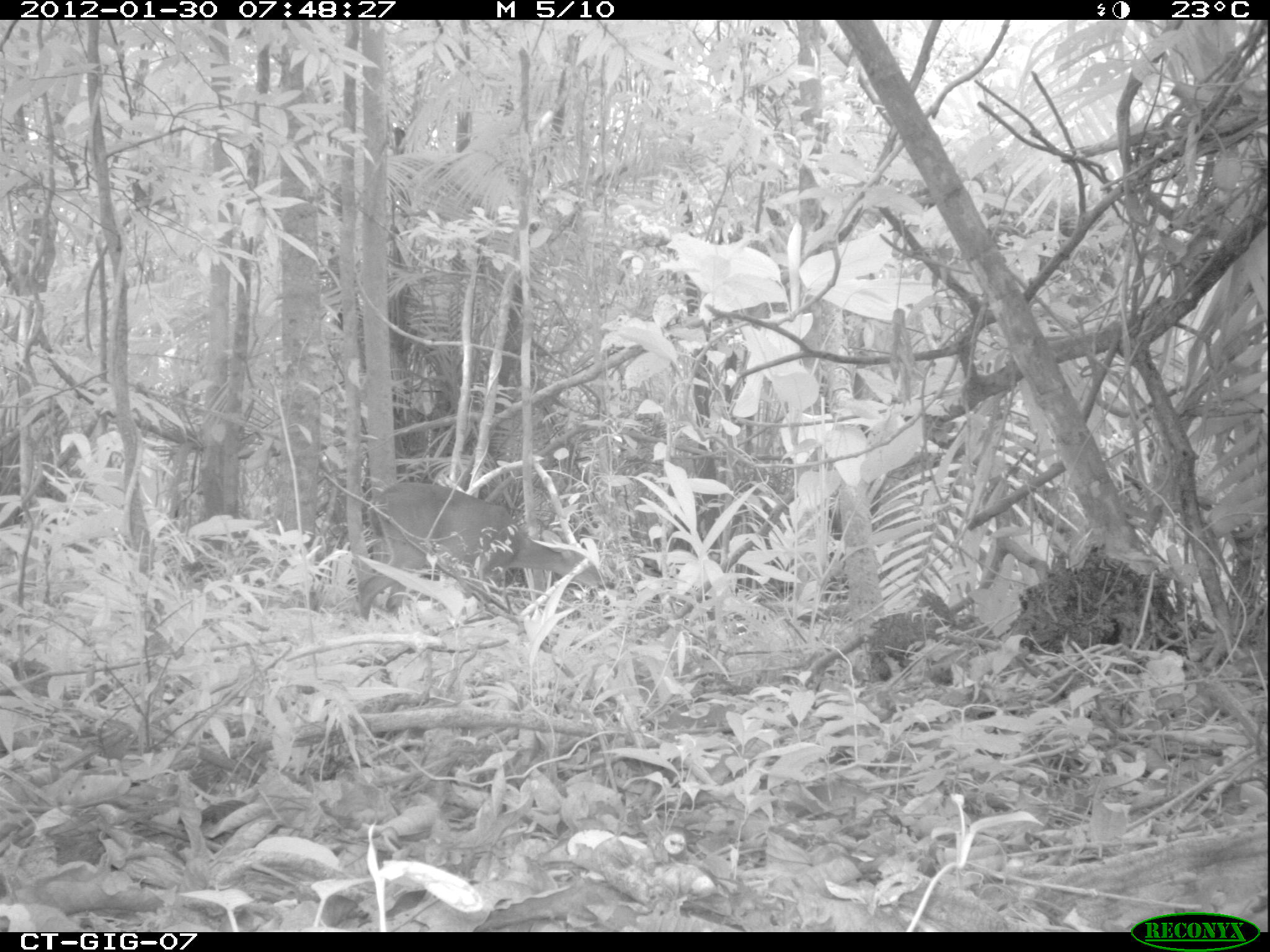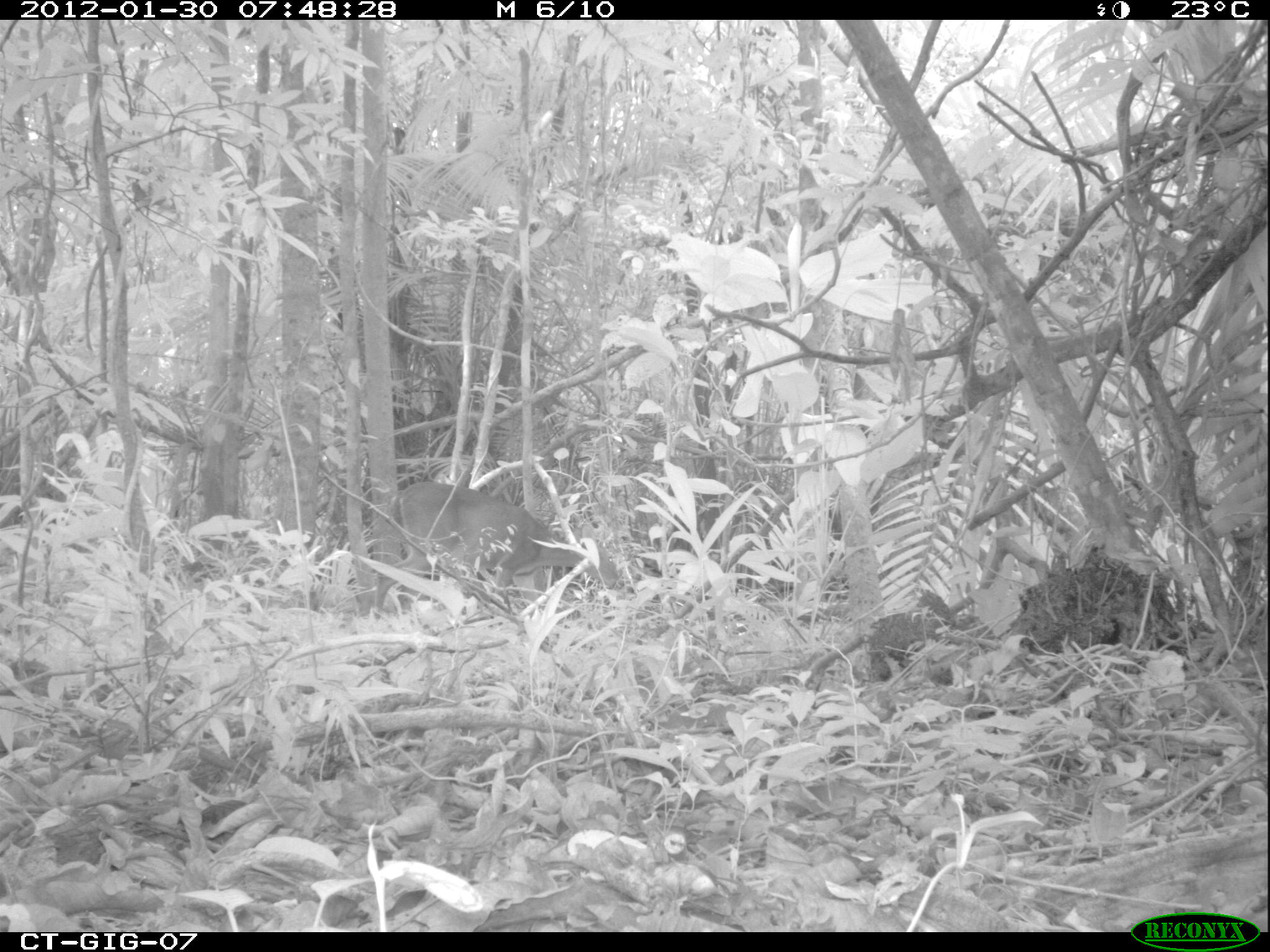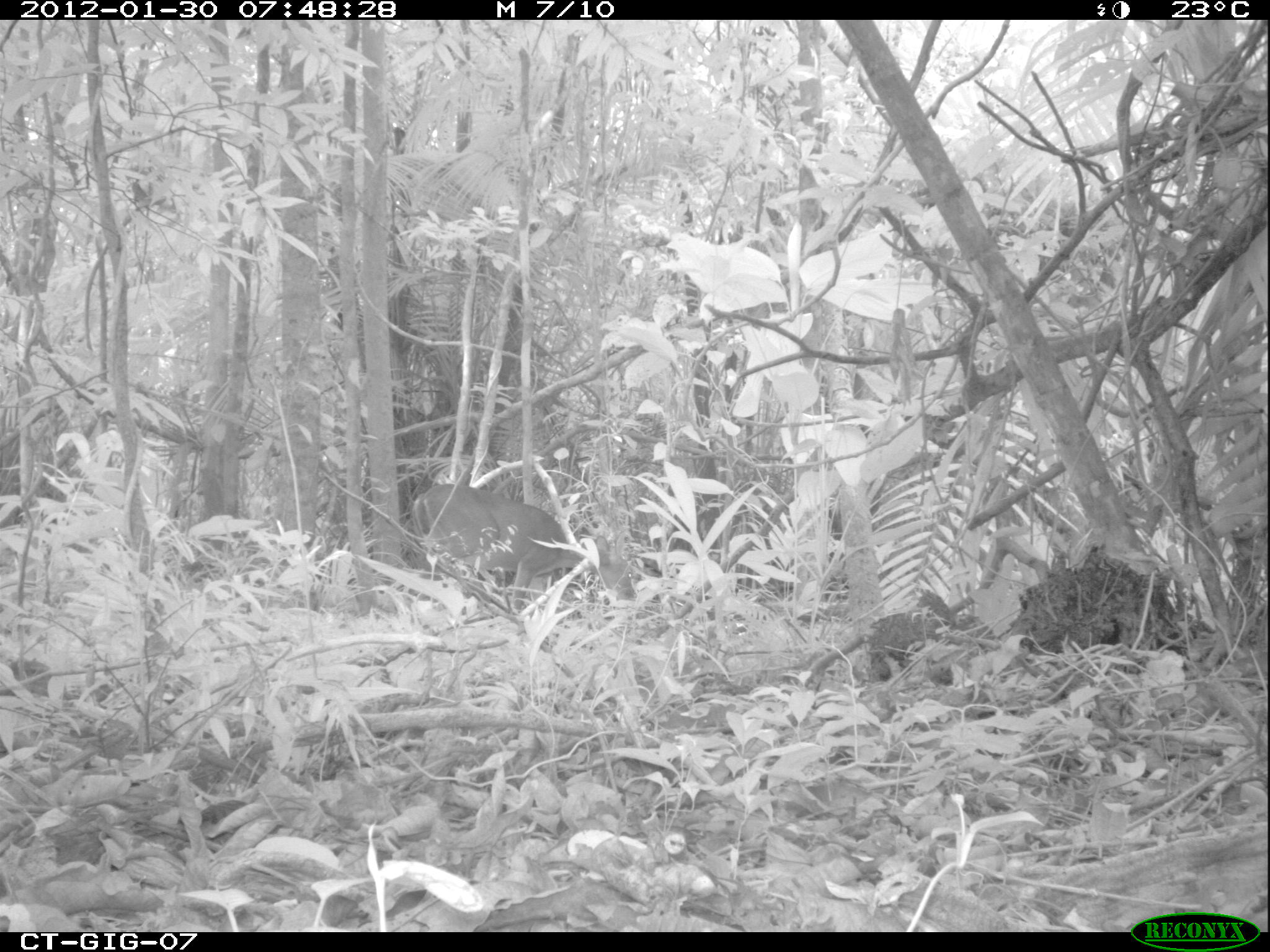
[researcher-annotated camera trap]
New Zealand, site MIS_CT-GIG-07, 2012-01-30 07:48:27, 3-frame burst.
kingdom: Animalia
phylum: Chordata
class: Mammalia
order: Artiodactyla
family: Cervidae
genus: Odocoileus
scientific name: Odocoileus virginianus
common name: white-tailed deer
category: white tailed deer